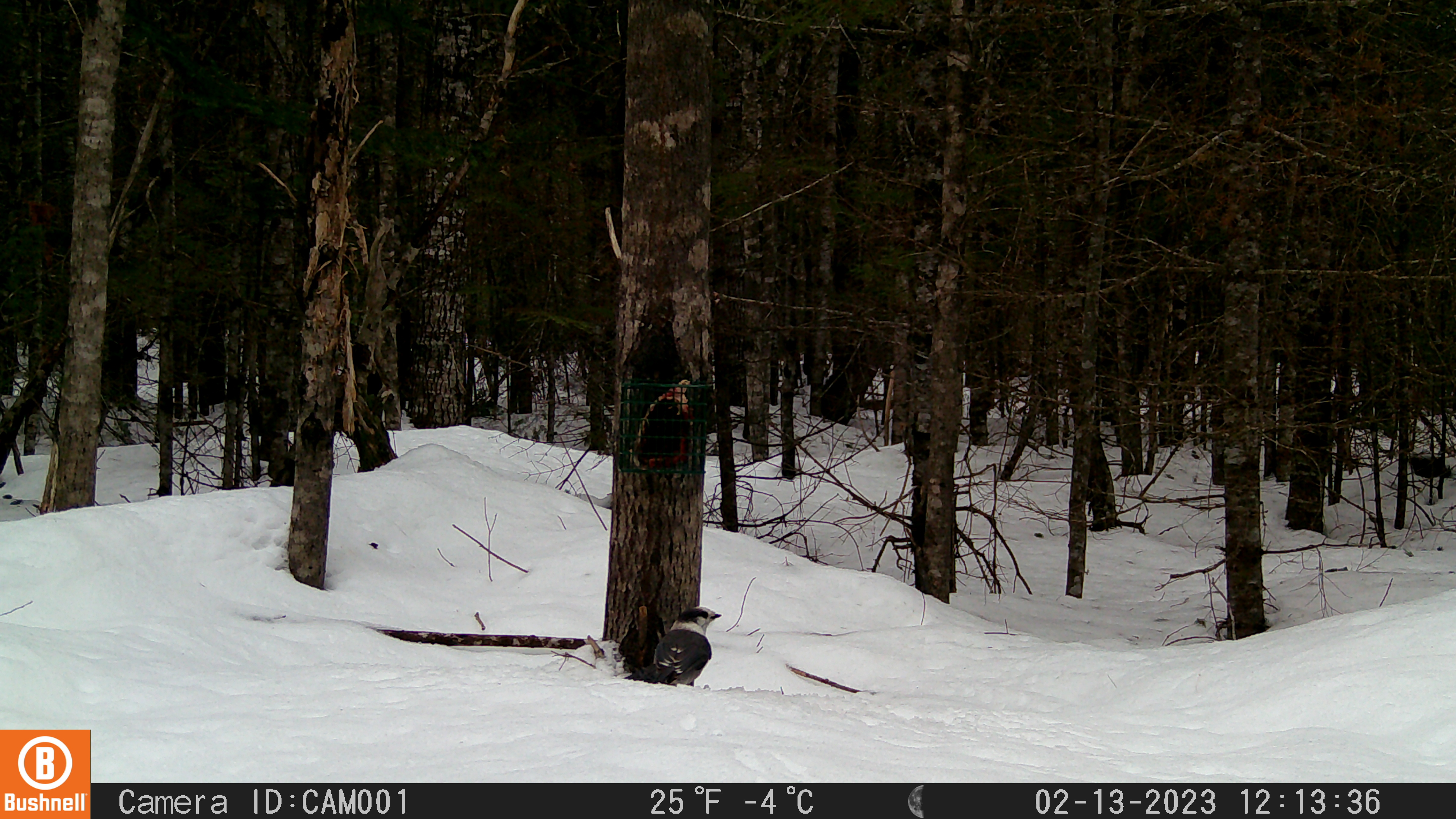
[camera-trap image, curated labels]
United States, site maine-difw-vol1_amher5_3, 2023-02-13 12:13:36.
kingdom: Animalia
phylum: Chordata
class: Aves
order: Passeriformes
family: Corvidae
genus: Perisoreus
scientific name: Perisoreus canadensis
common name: canada jay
Canada jay (Perisoreus canadensis).